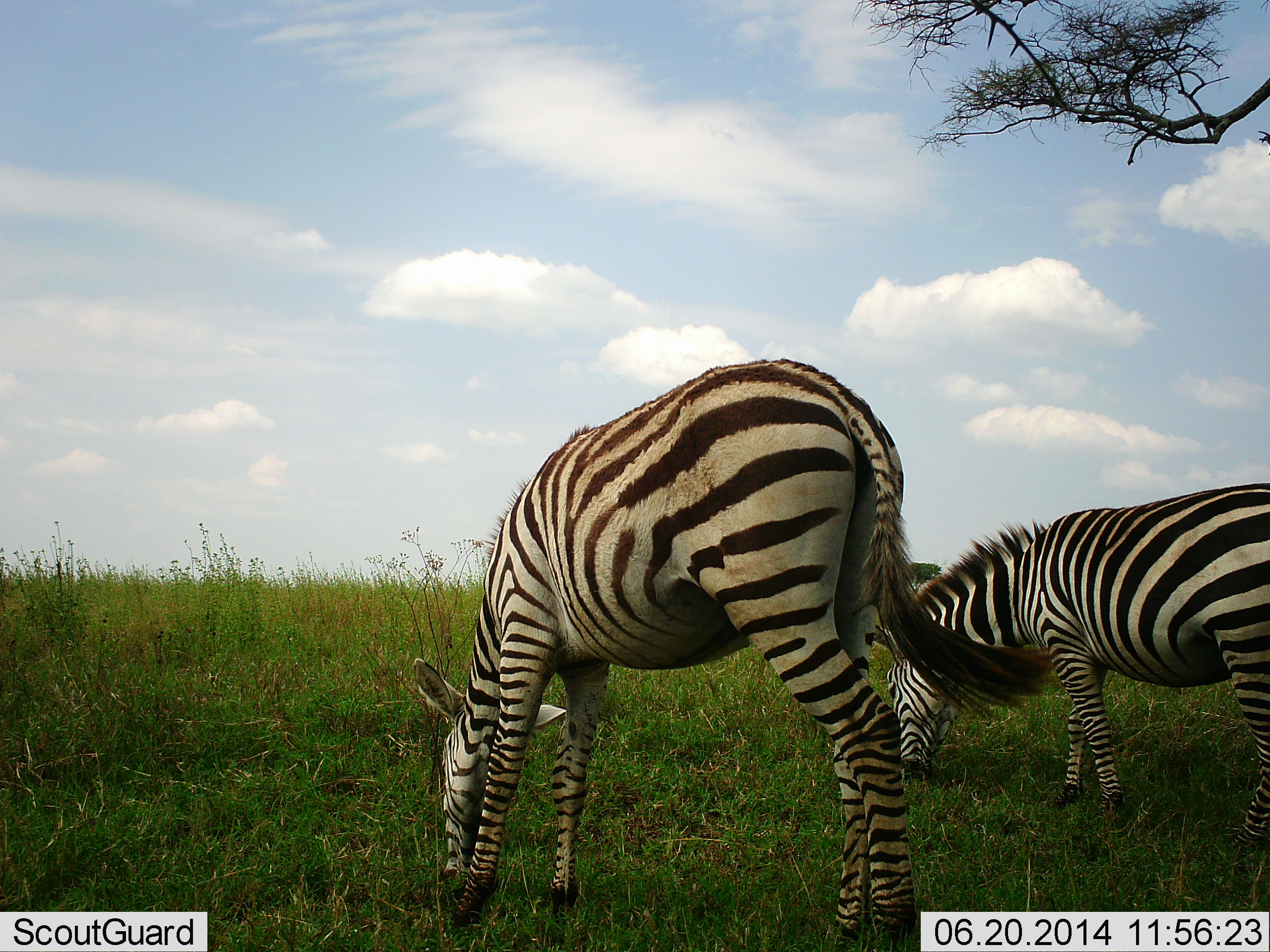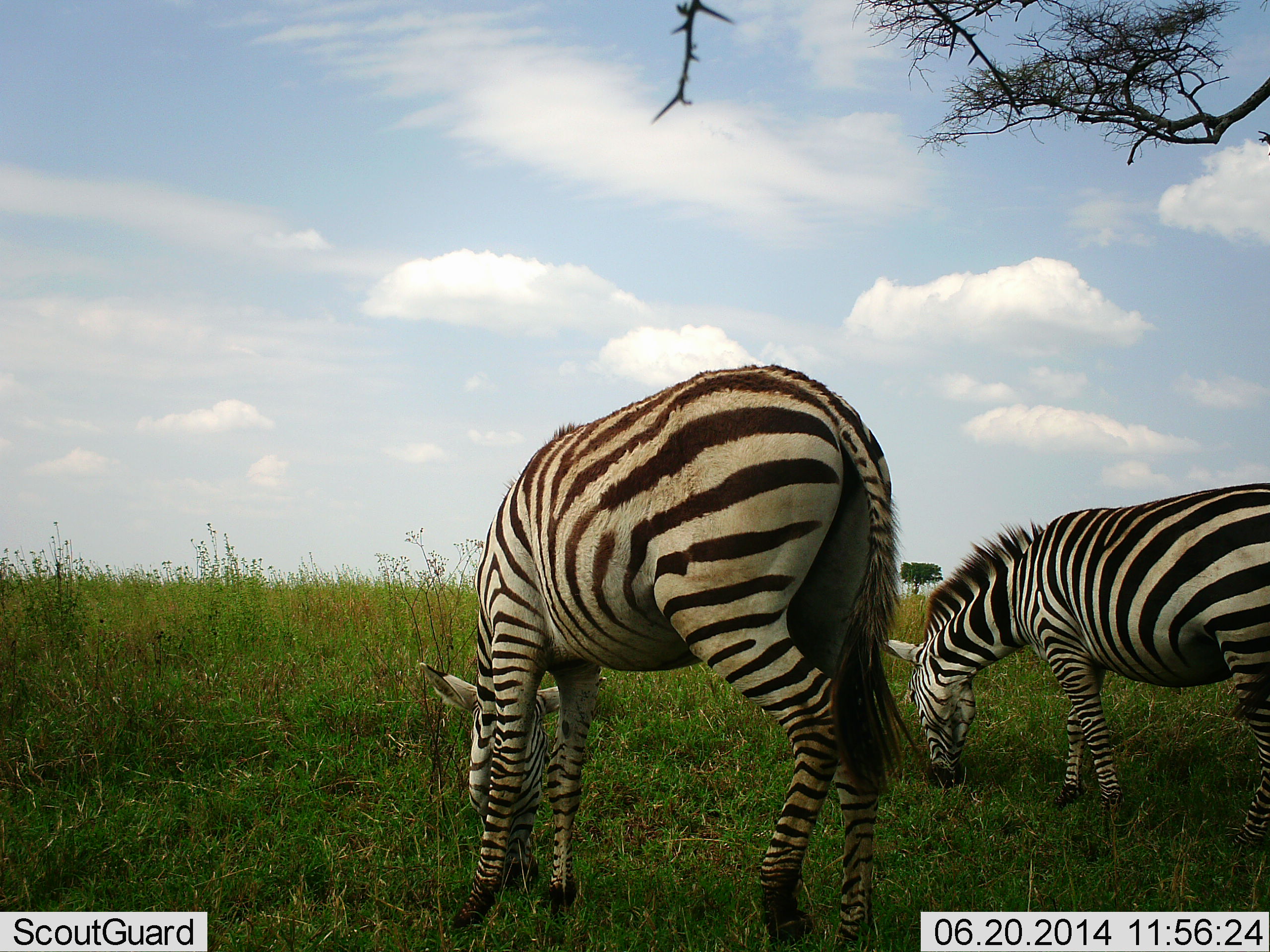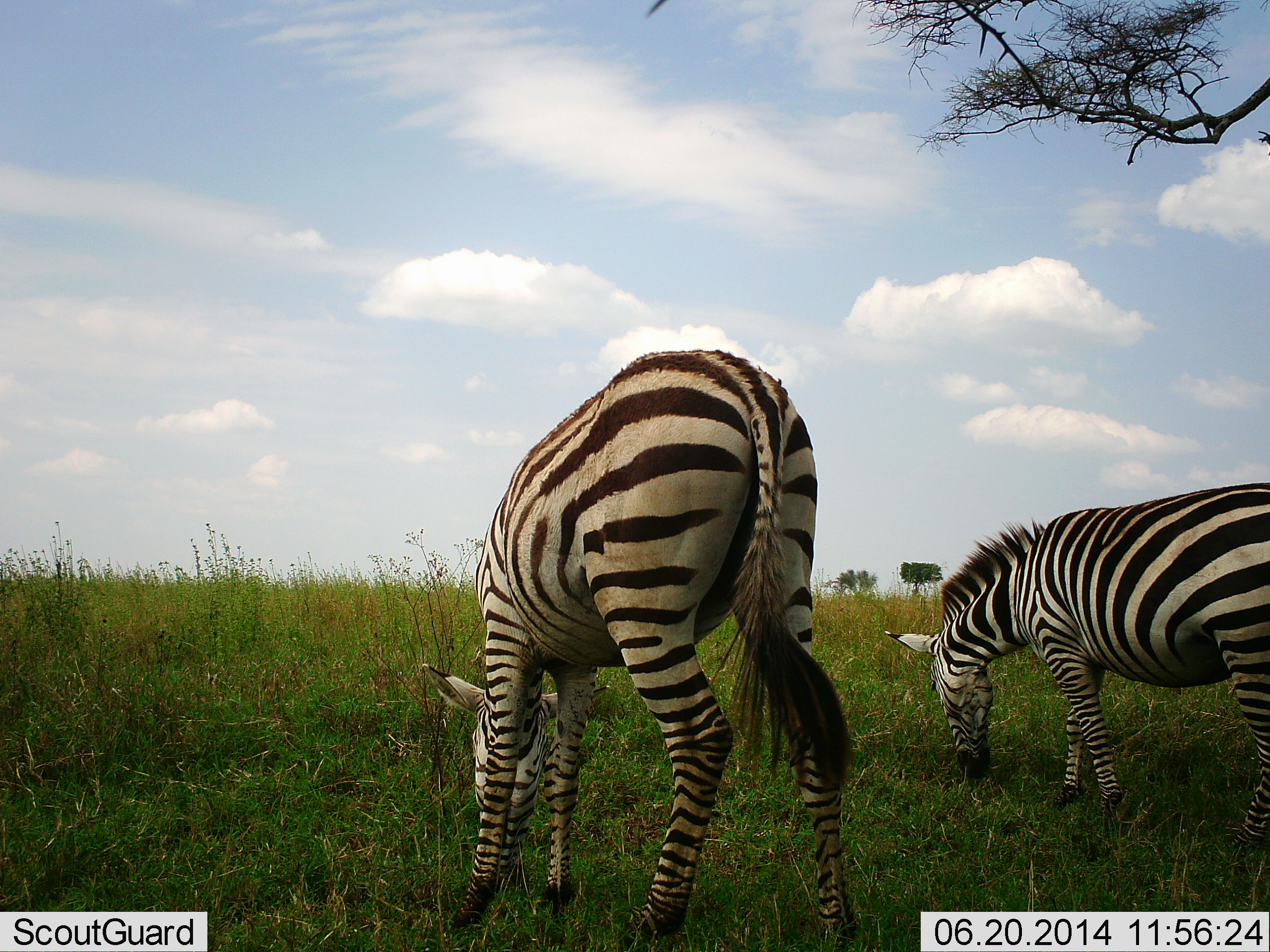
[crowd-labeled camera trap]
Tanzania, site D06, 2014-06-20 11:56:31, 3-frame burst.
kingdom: Animalia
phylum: Chordata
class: Mammalia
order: Perissodactyla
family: Equidae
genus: Equus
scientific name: Equus quagga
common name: plains zebra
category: zebra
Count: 2.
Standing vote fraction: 10%.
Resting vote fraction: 0%.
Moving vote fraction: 0%.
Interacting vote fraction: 0%.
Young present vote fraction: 0%.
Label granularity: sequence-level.